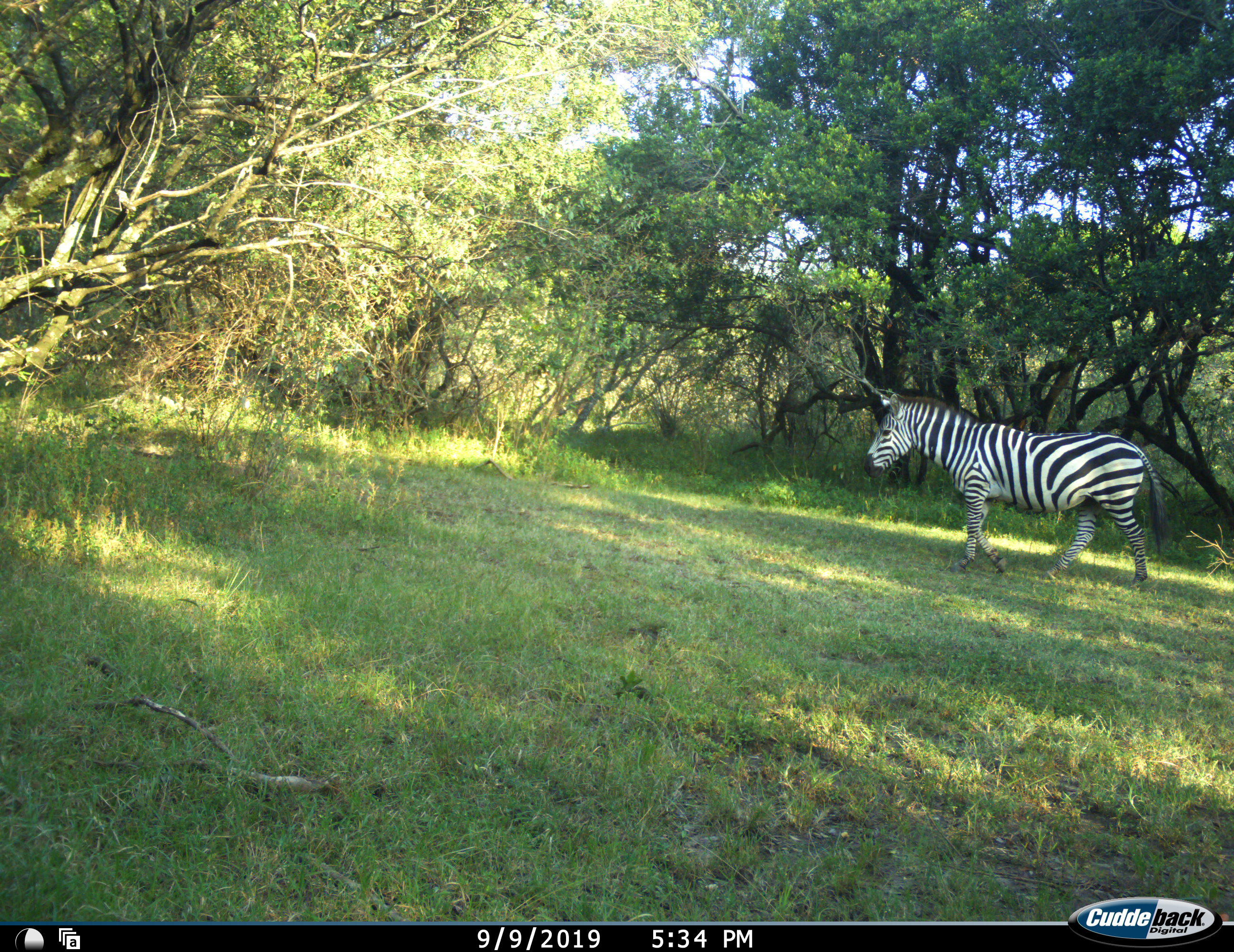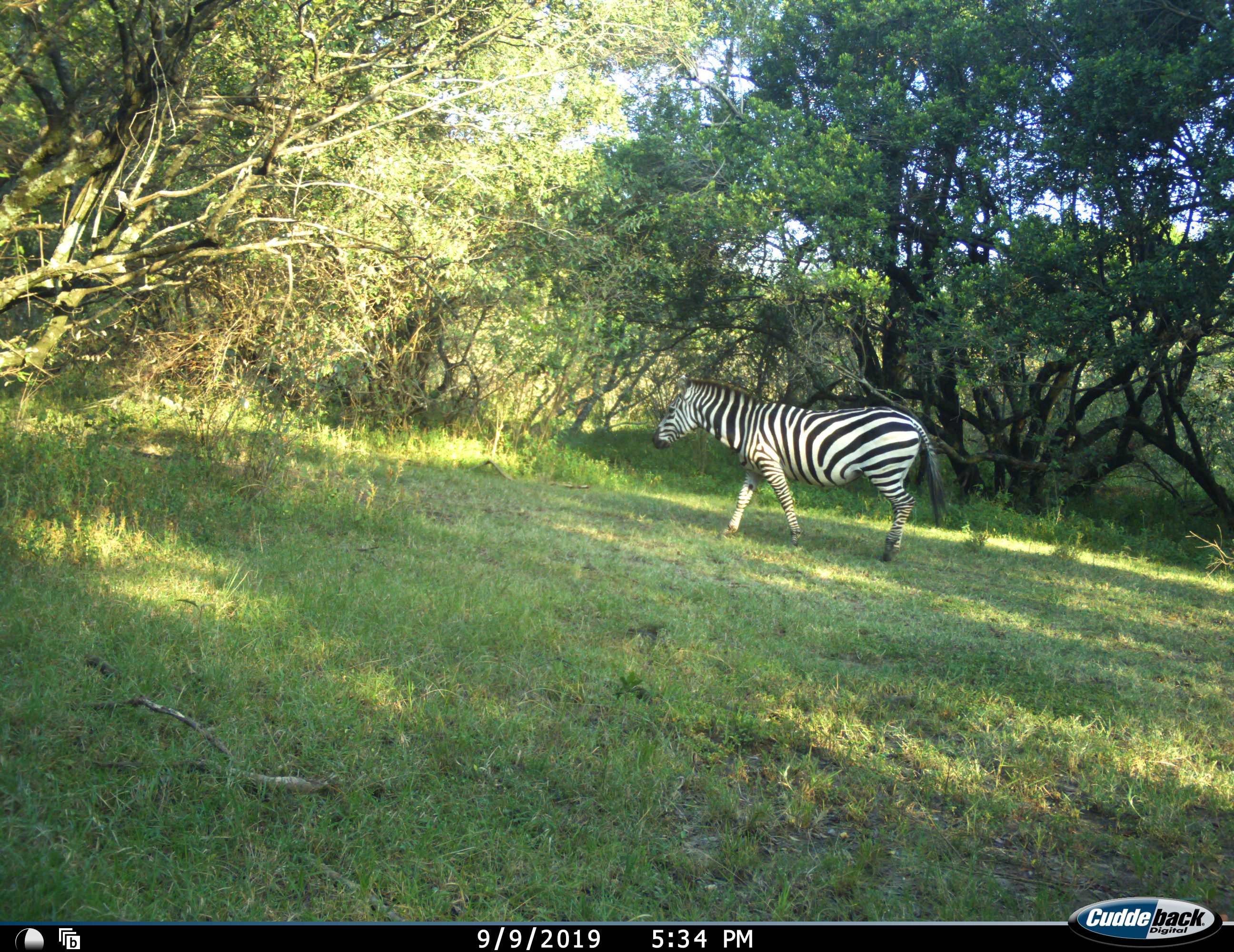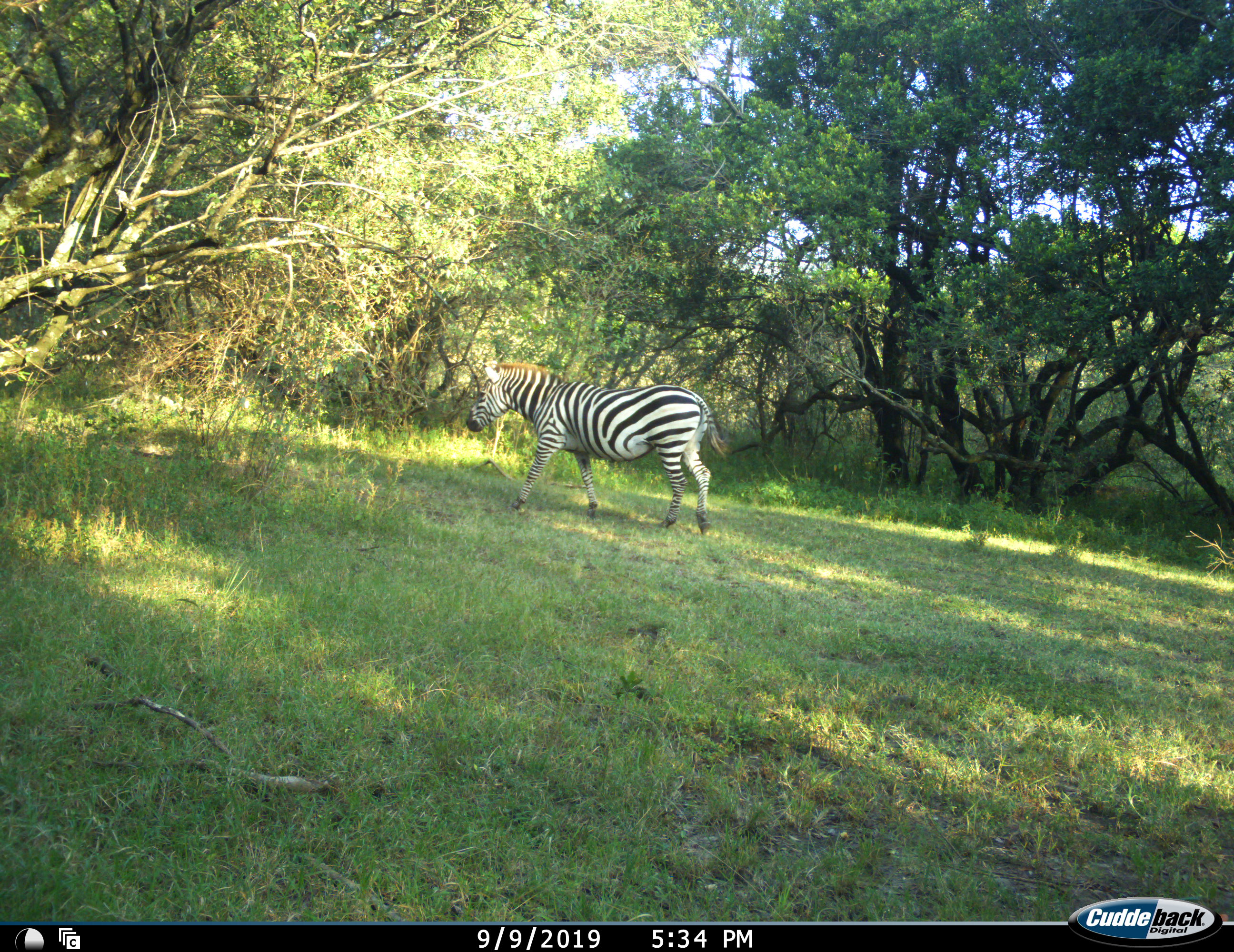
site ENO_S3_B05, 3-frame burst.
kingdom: Animalia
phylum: Chordata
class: Mammalia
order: Perissodactyla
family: Equidae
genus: Equus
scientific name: Equus quagga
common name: plains zebra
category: zebraplains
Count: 1.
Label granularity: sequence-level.